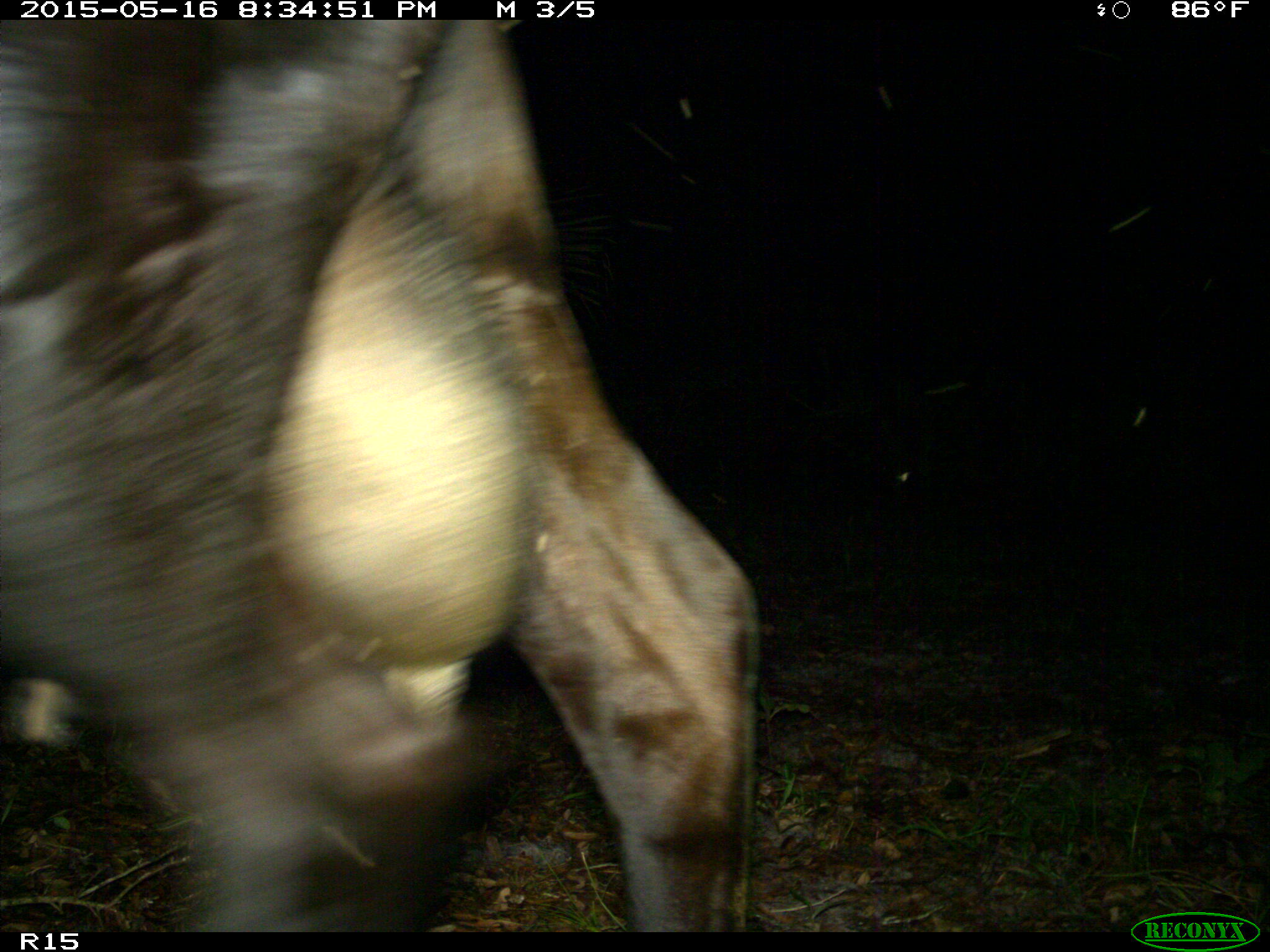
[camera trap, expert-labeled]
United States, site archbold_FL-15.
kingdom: Animalia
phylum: Chordata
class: Mammalia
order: Artiodactyla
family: Bovidae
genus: Bos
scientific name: Bos taurus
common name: domestic cow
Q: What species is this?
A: Bos taurus (domestic cow).